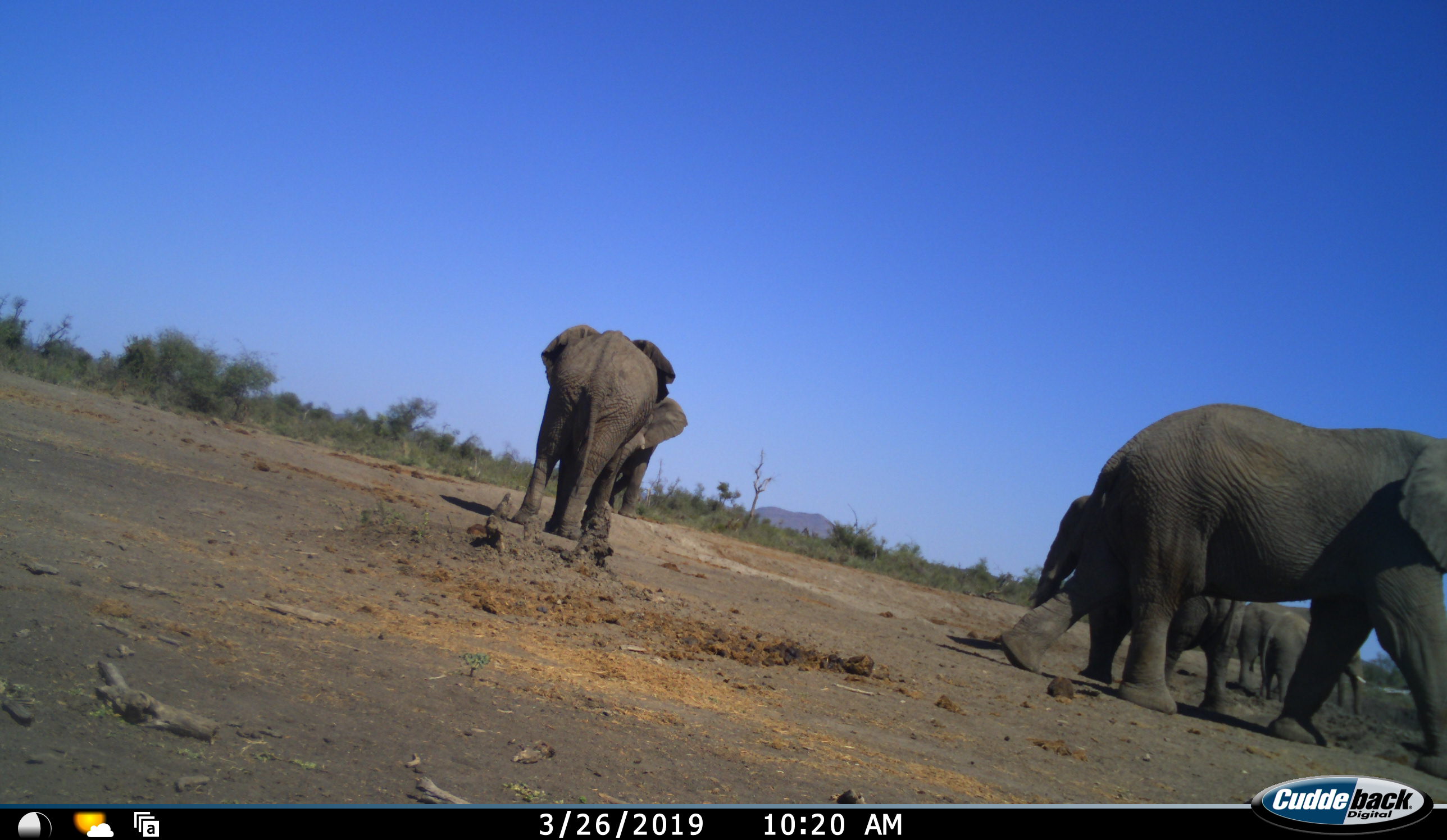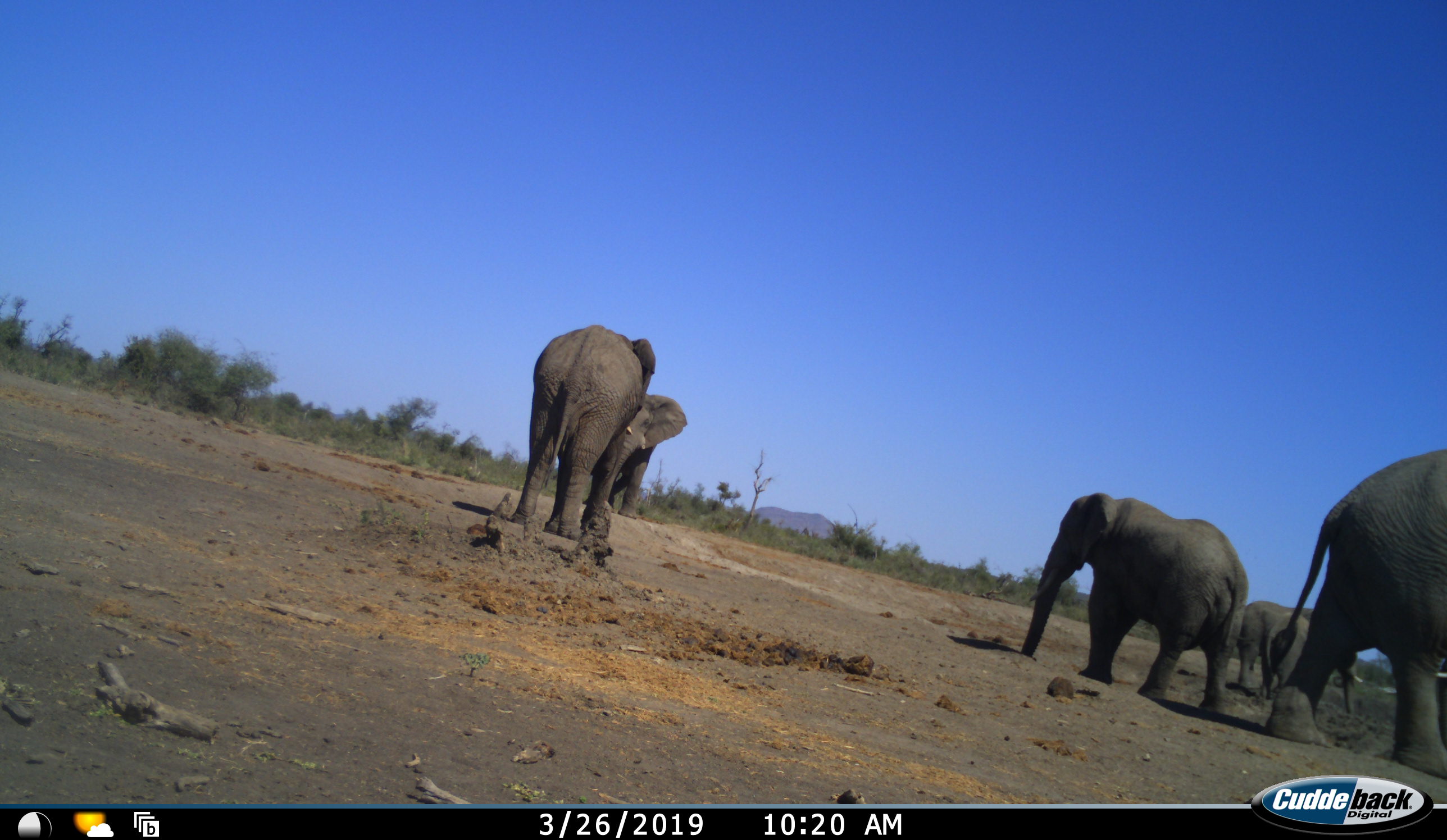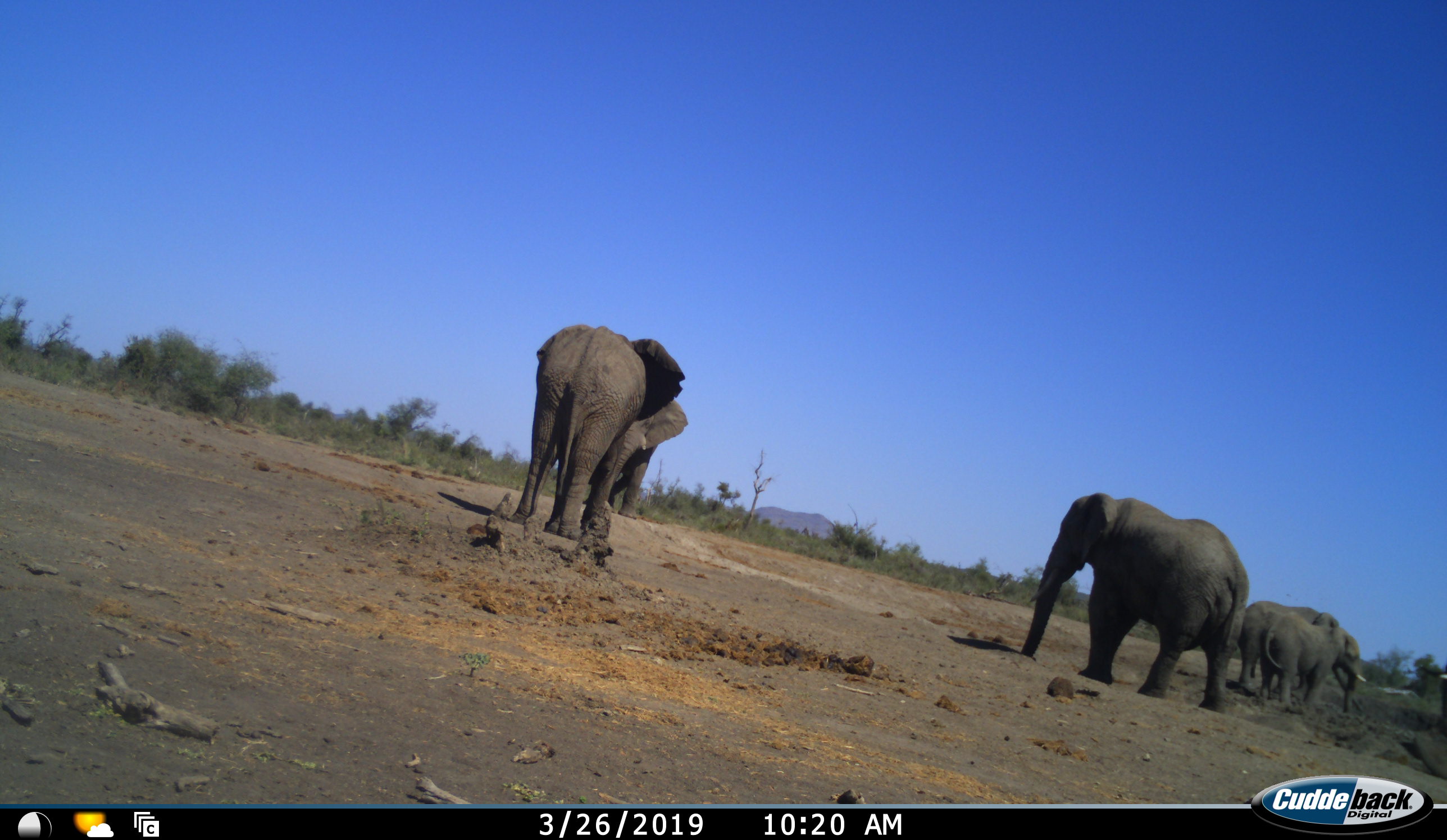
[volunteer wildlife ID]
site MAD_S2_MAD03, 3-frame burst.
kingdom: Animalia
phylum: Chordata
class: Mammalia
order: Proboscidea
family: Elephantidae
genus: Loxodonta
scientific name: Loxodonta africana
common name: african bush elephant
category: elephant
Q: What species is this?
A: Elephant (african bush elephant) (Loxodonta africana).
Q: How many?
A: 6.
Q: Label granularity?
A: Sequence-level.